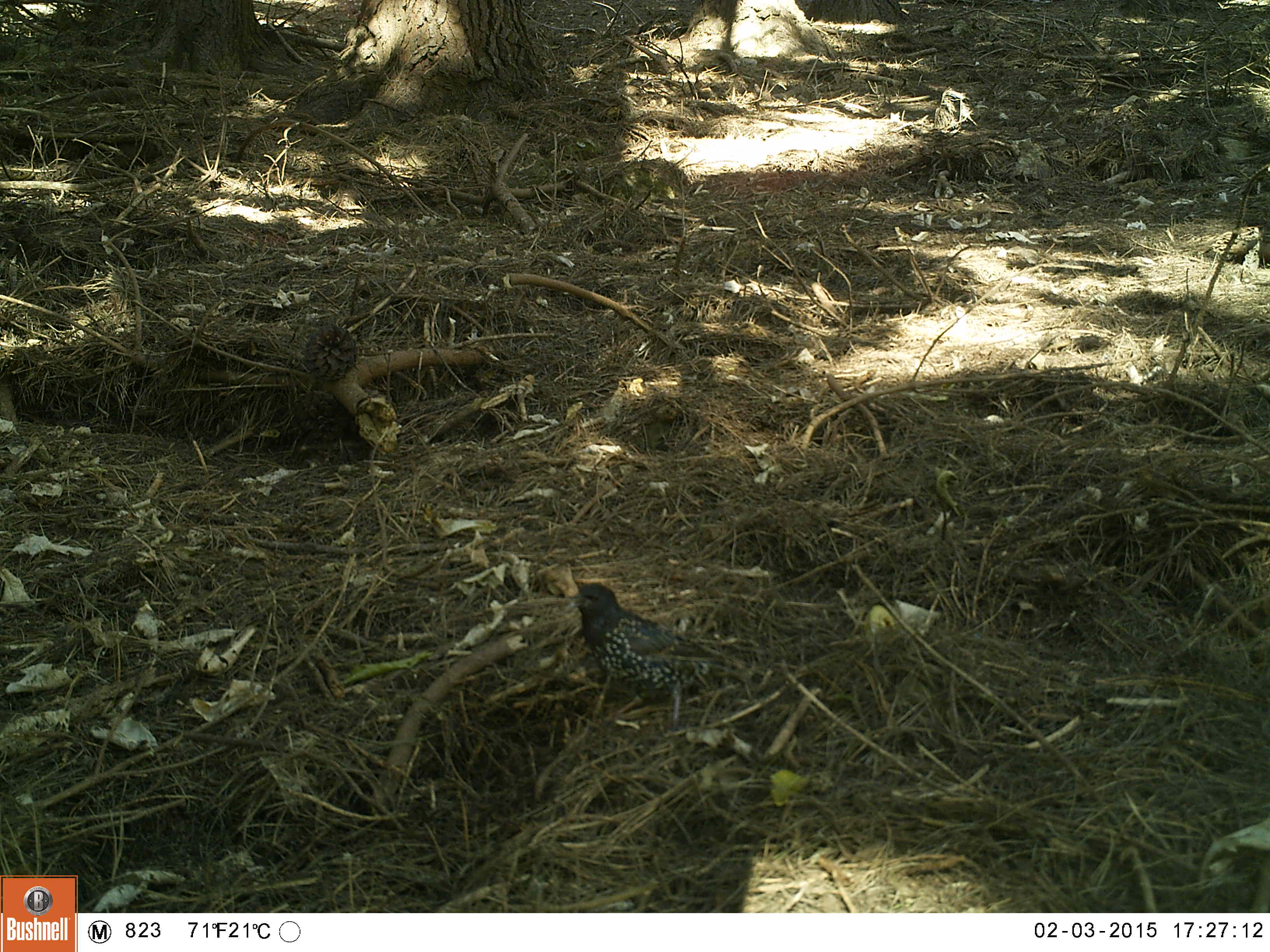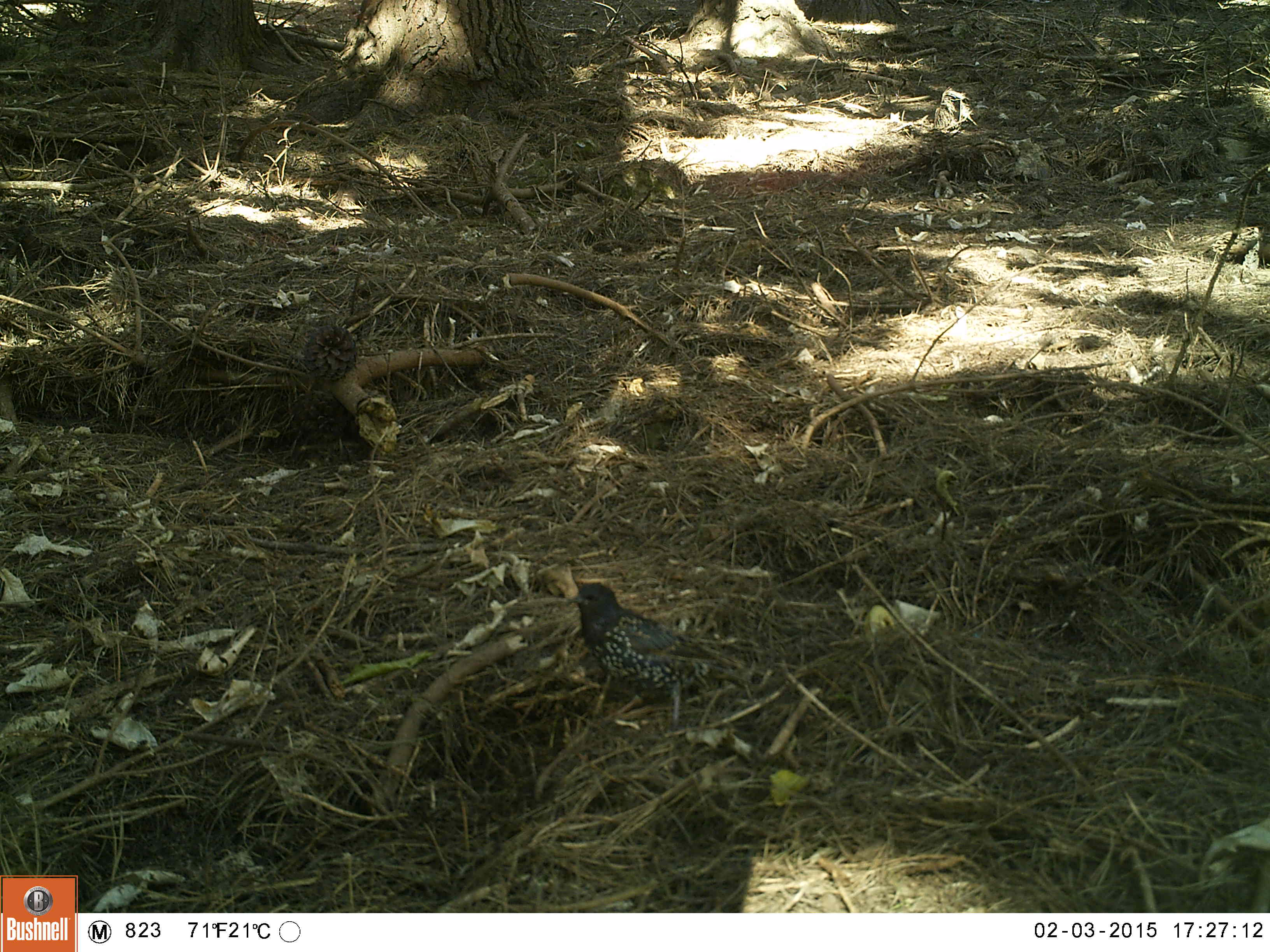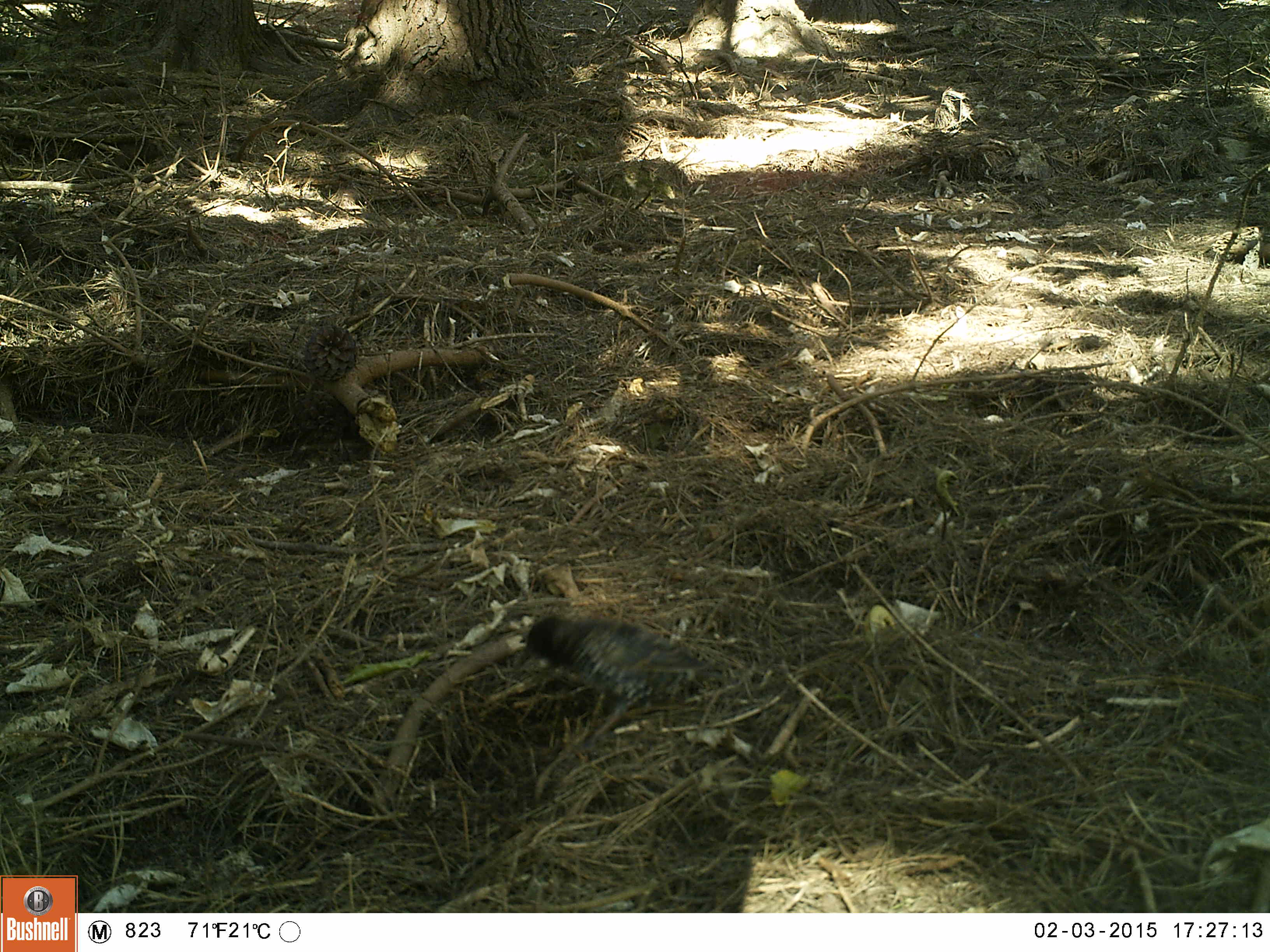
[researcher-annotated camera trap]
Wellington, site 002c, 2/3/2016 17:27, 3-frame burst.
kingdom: Animalia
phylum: Chordata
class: Aves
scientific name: Aves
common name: bird